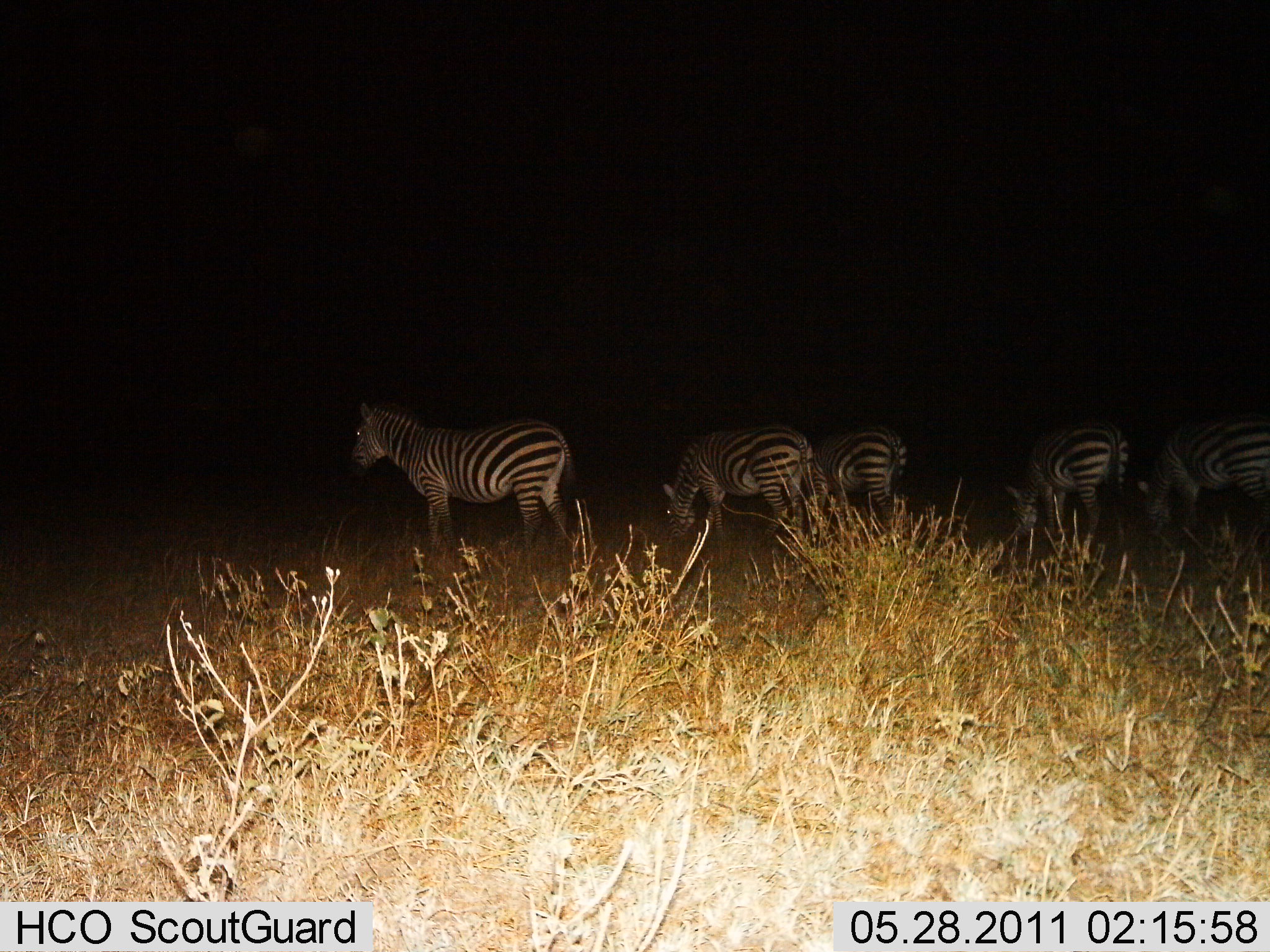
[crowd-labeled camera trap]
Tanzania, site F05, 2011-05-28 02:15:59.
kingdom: Animalia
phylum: Chordata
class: Mammalia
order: Perissodactyla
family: Equidae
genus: Equus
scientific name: Equus quagga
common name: plains zebra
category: zebra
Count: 5.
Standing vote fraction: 62%.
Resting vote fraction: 0%.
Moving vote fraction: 0%.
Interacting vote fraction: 0%.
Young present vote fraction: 0%.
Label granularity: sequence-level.